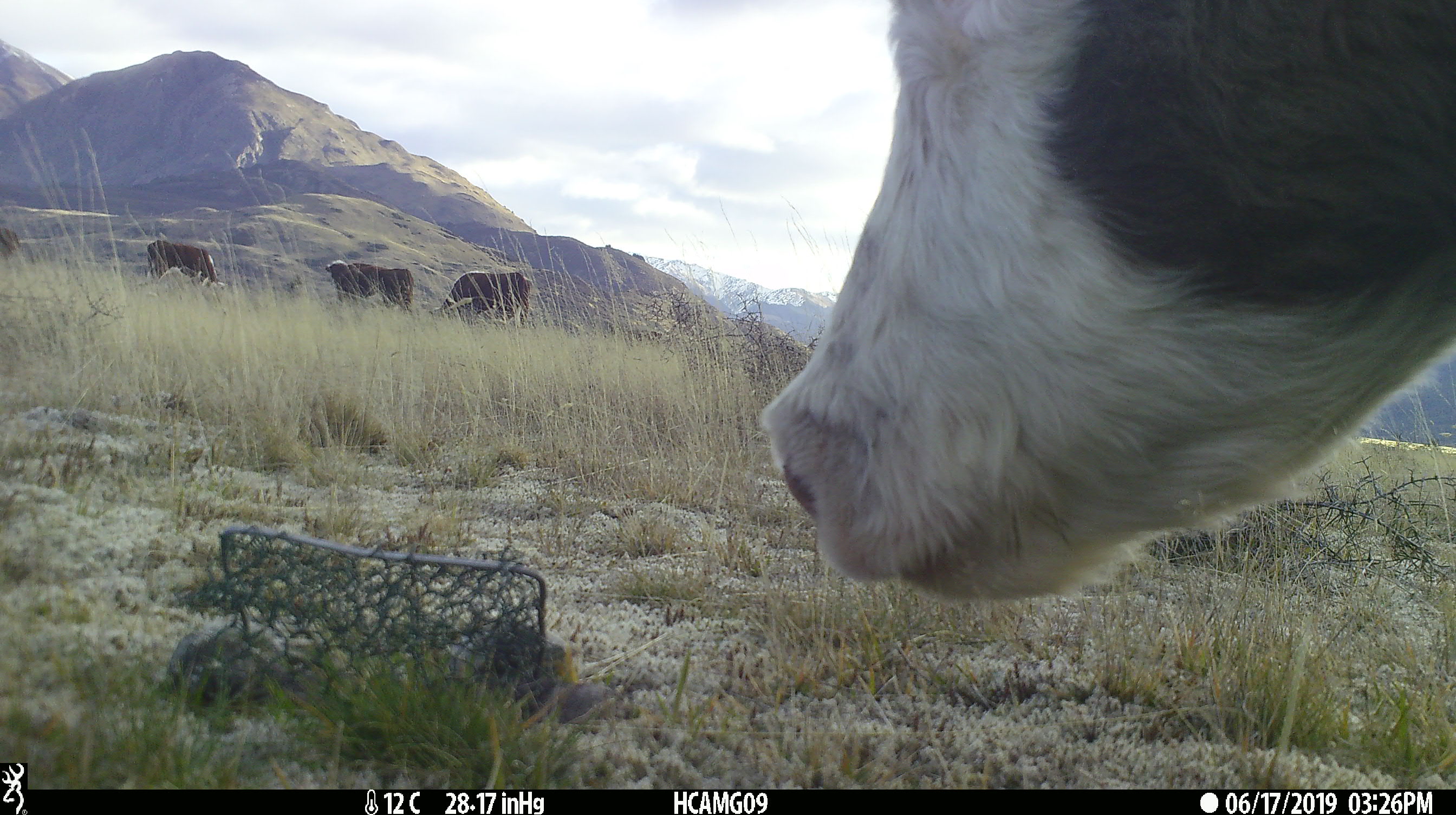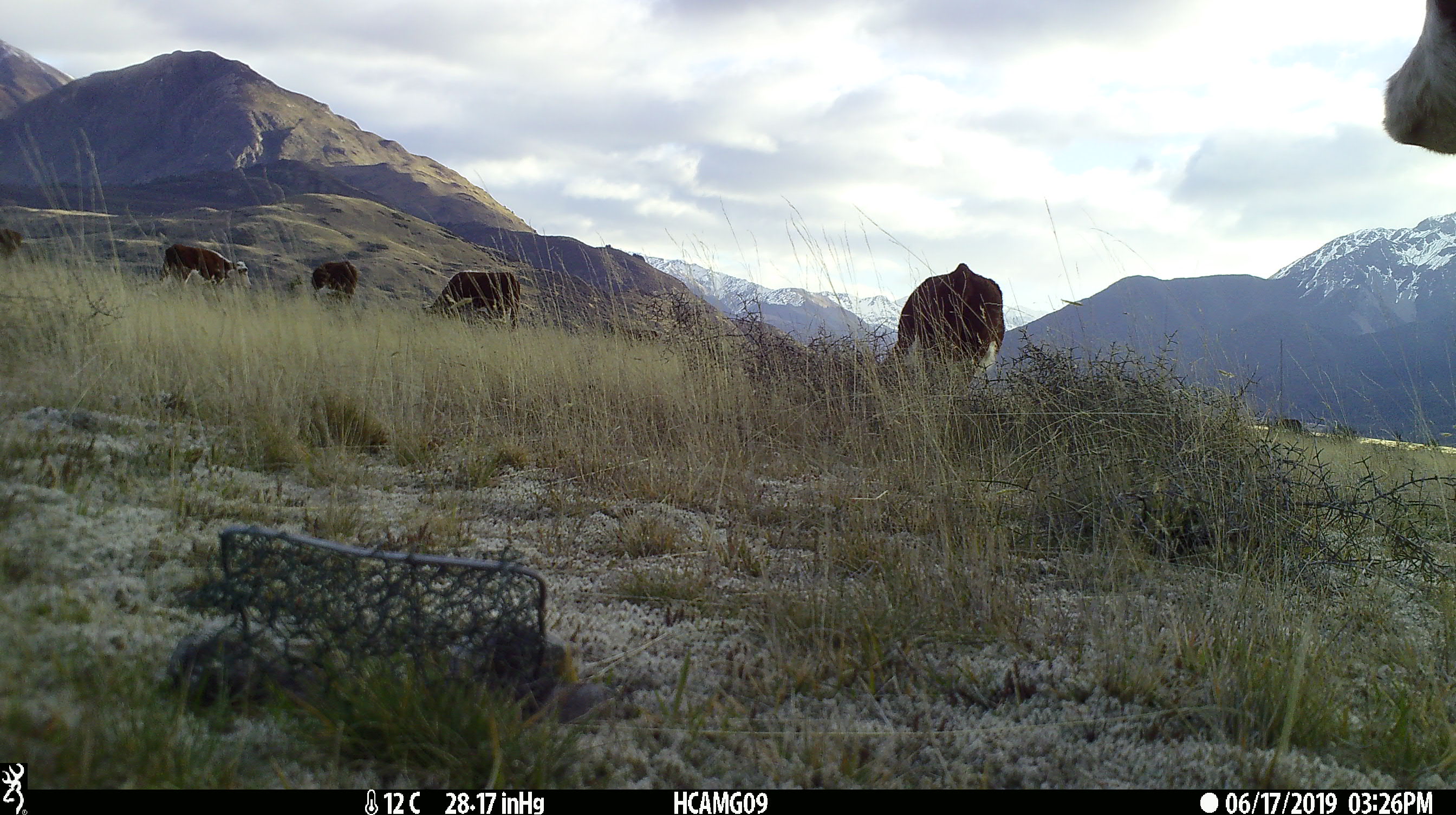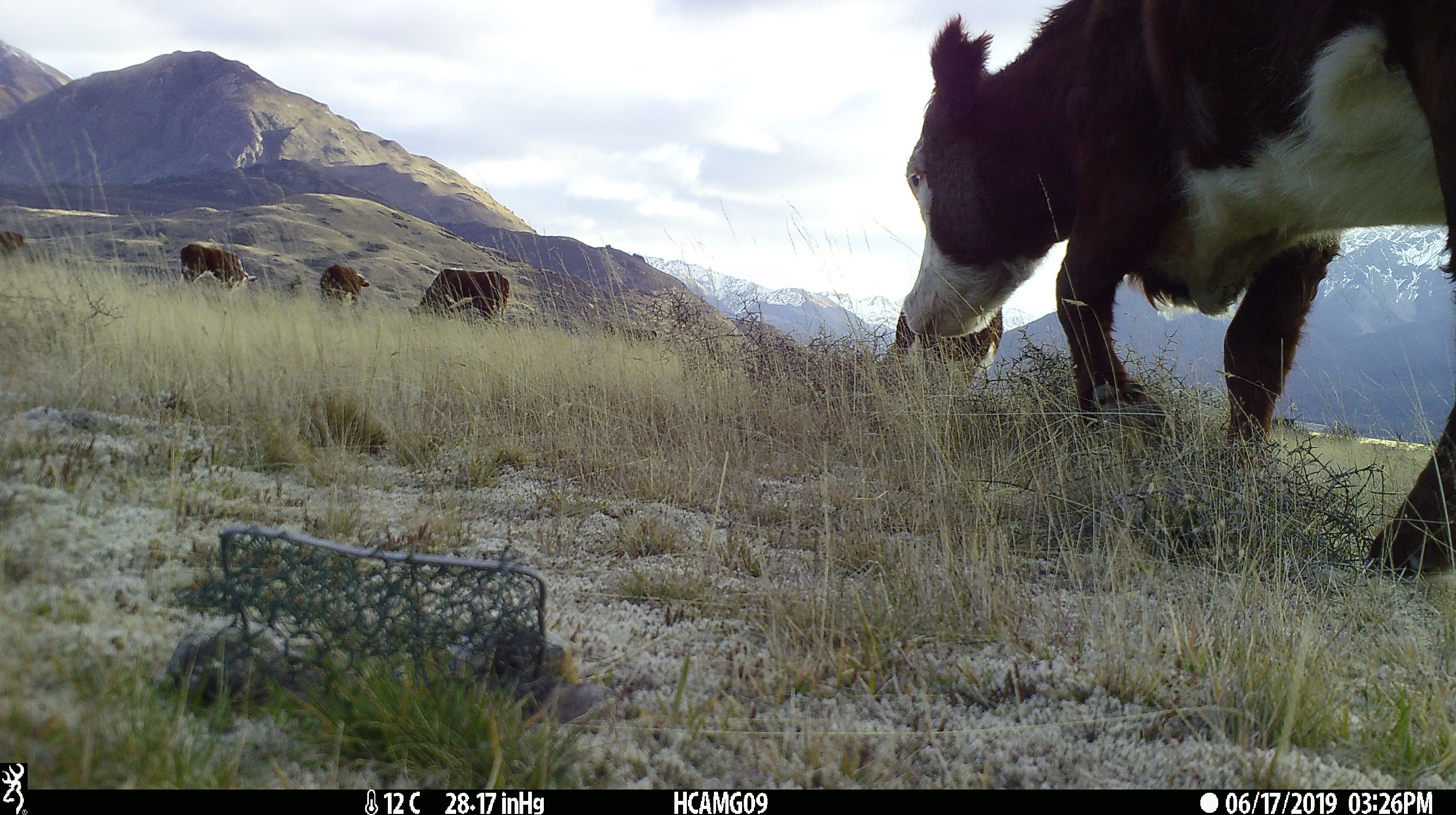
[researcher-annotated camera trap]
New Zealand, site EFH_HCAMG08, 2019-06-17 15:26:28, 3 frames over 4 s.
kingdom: Animalia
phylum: Chordata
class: Mammalia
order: Artiodactyla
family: Bovidae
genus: Bos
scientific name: Bos taurus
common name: domestic cow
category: cow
Cow (domestic cow) (Bos taurus).